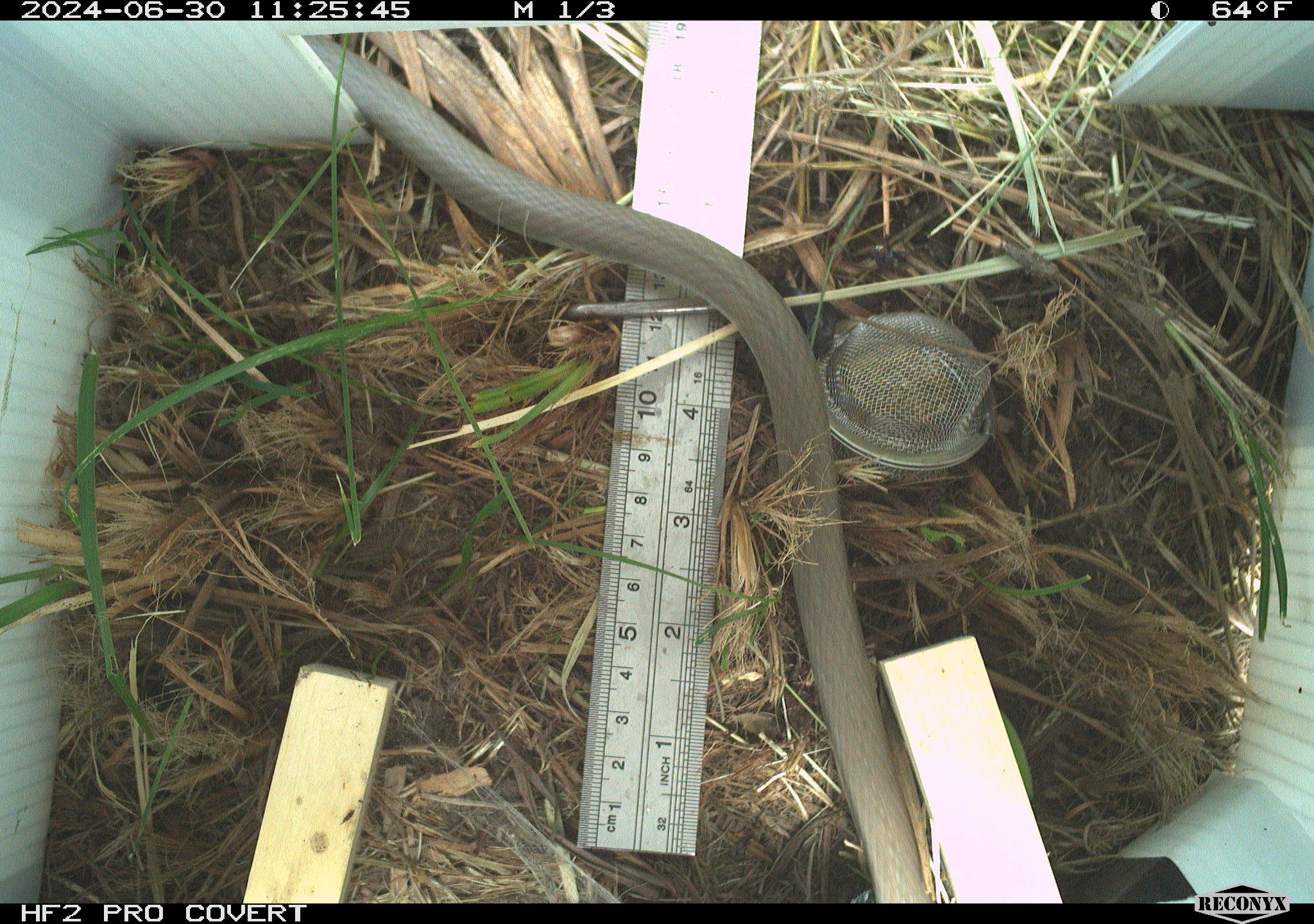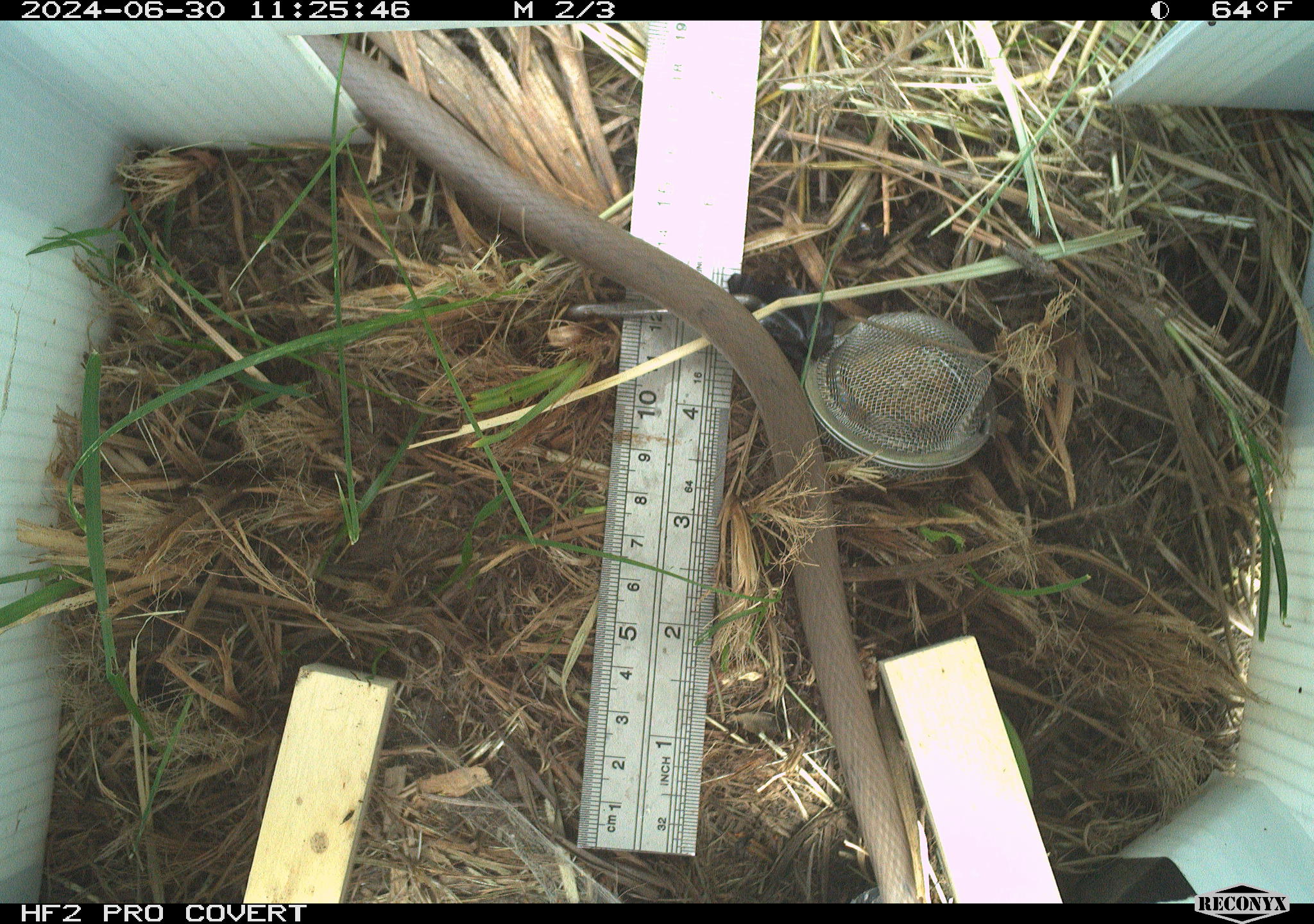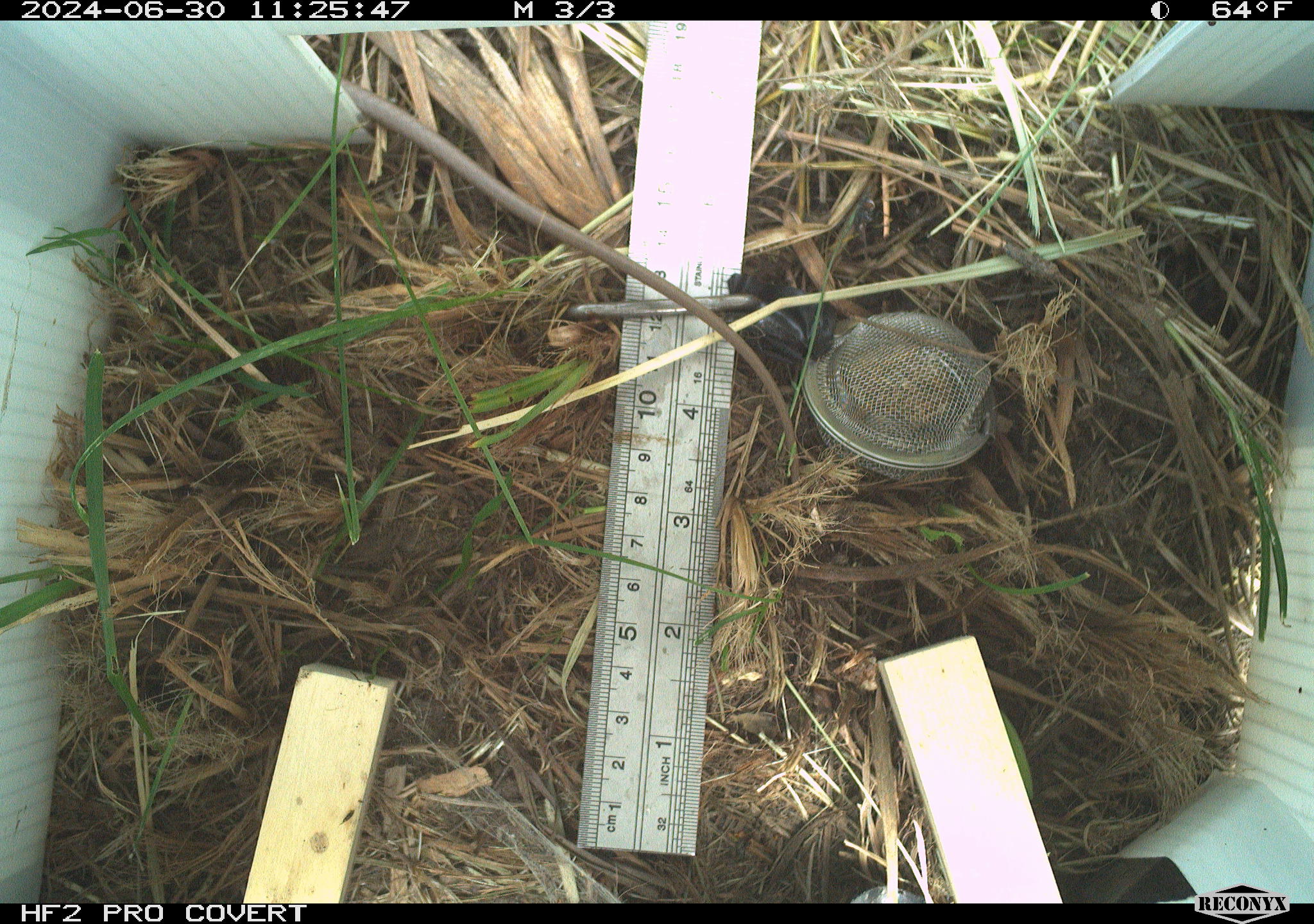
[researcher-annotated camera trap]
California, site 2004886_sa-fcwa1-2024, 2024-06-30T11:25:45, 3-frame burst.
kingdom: Animalia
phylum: Chordata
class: Reptilia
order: Squamata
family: Colubridae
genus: Coluber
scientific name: Coluber constrictor mormon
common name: western yellow-bellied racer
Western yellow-bellied racer (Coluber constrictor mormon).